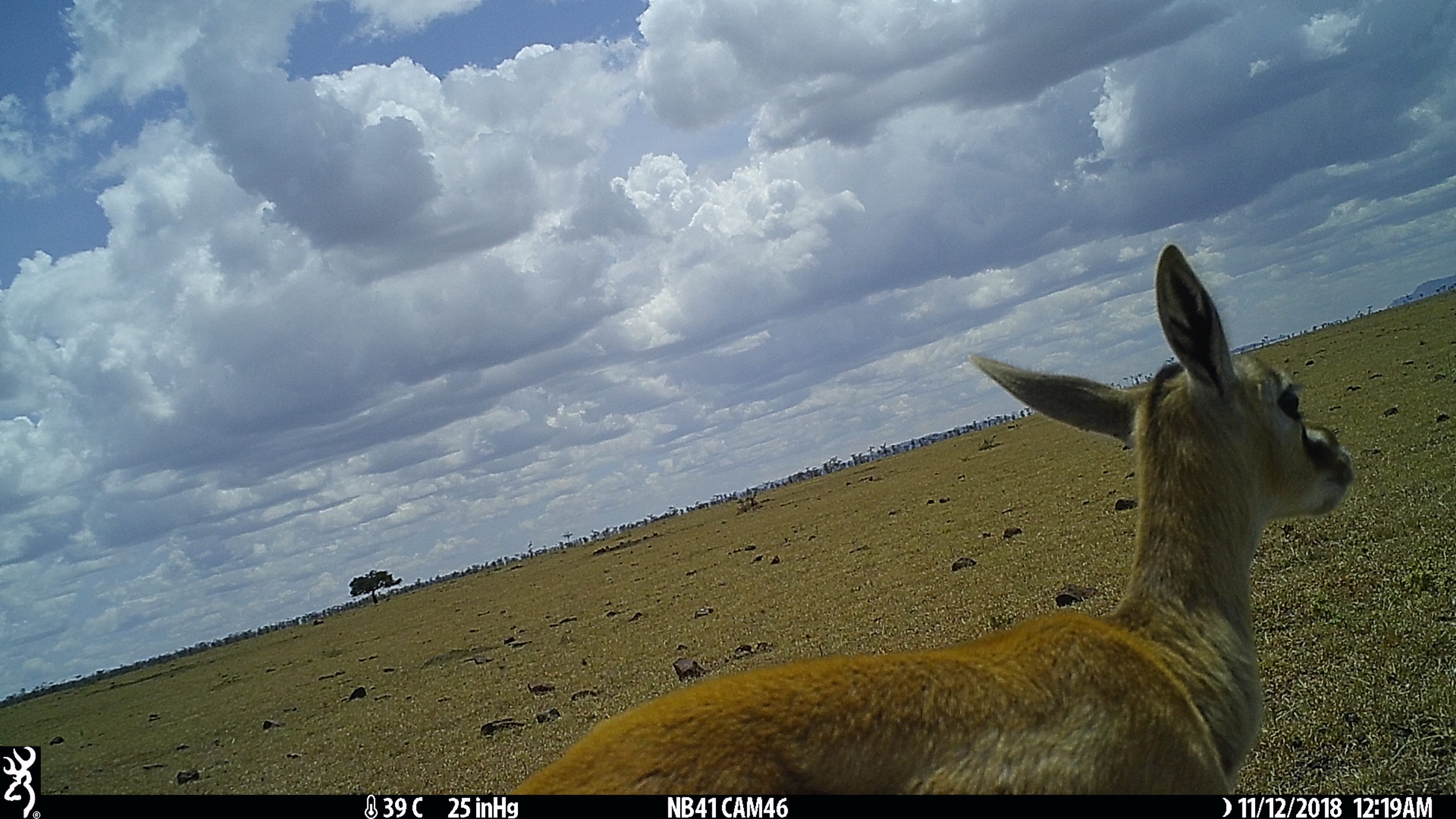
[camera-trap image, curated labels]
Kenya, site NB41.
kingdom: Animalia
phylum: Chordata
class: Mammalia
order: Artiodactyla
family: Bovidae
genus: Eudorcas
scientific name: Eudorcas thomsonii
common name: thomon's gazelle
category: gazelle thomsons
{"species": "gazelle thomsons (thomon's gazelle) (Eudorcas thomsonii)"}